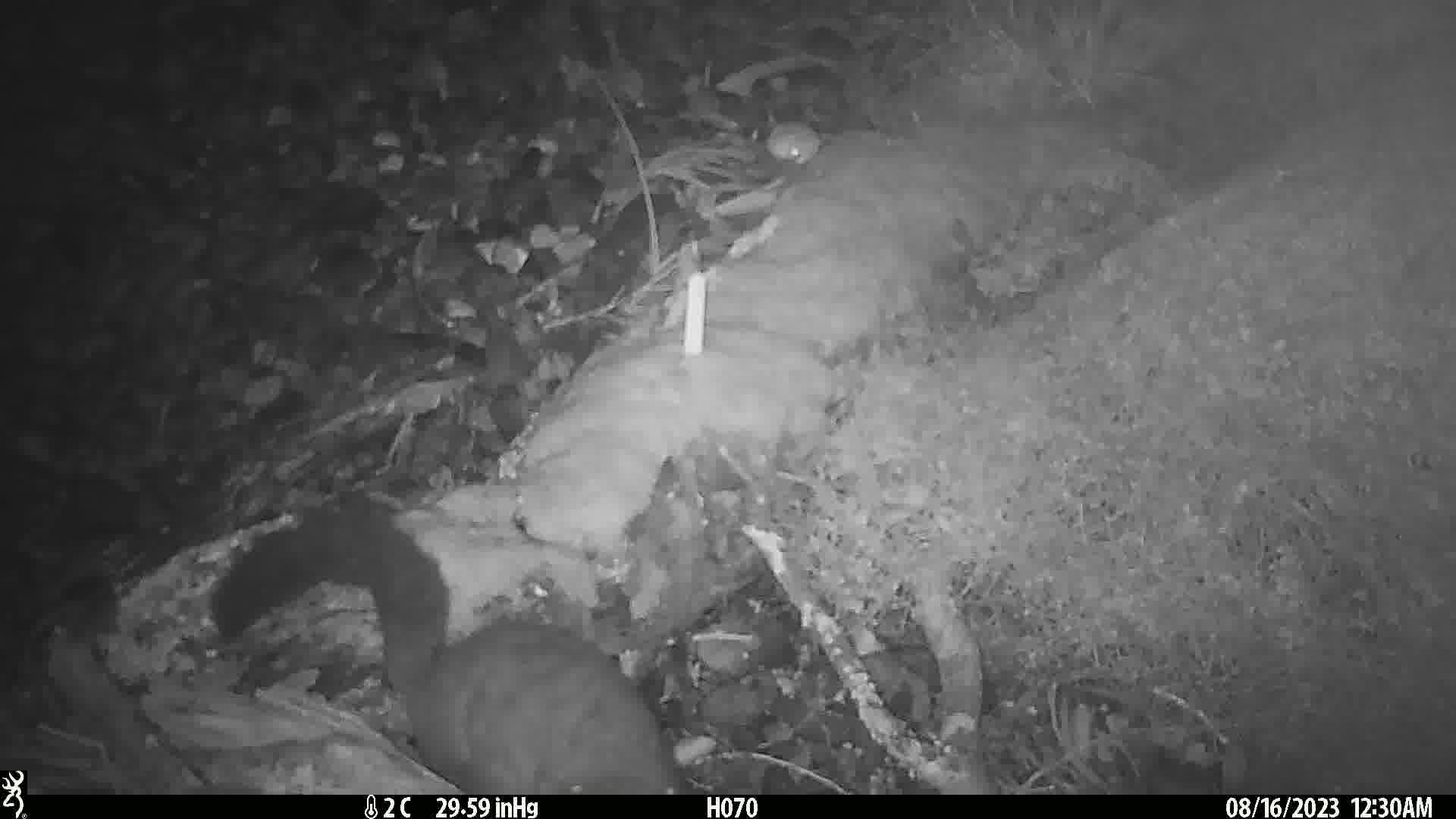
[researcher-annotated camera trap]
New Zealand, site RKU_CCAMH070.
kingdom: Animalia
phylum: Chordata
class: Mammalia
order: Diprotodontia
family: Phalangeridae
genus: Trichosurus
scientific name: Trichosurus vulpecula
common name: common brushtail possum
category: possum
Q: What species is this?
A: Possum (common brushtail possum) (Trichosurus vulpecula).